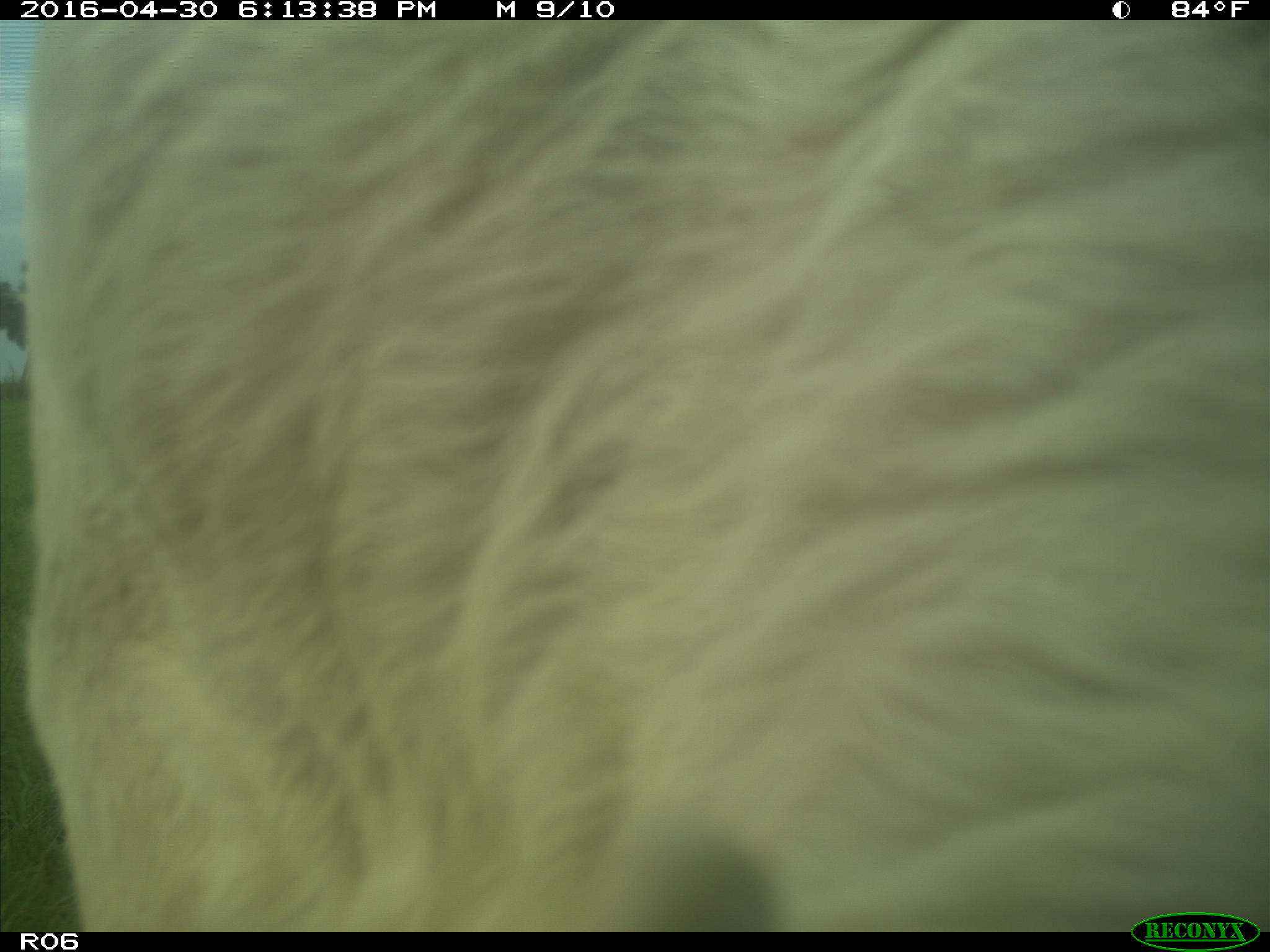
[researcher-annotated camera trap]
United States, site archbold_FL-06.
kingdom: Animalia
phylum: Chordata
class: Mammalia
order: Artiodactyla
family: Bovidae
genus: Bos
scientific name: Bos taurus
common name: domestic cow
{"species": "Bos taurus (domestic cow)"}